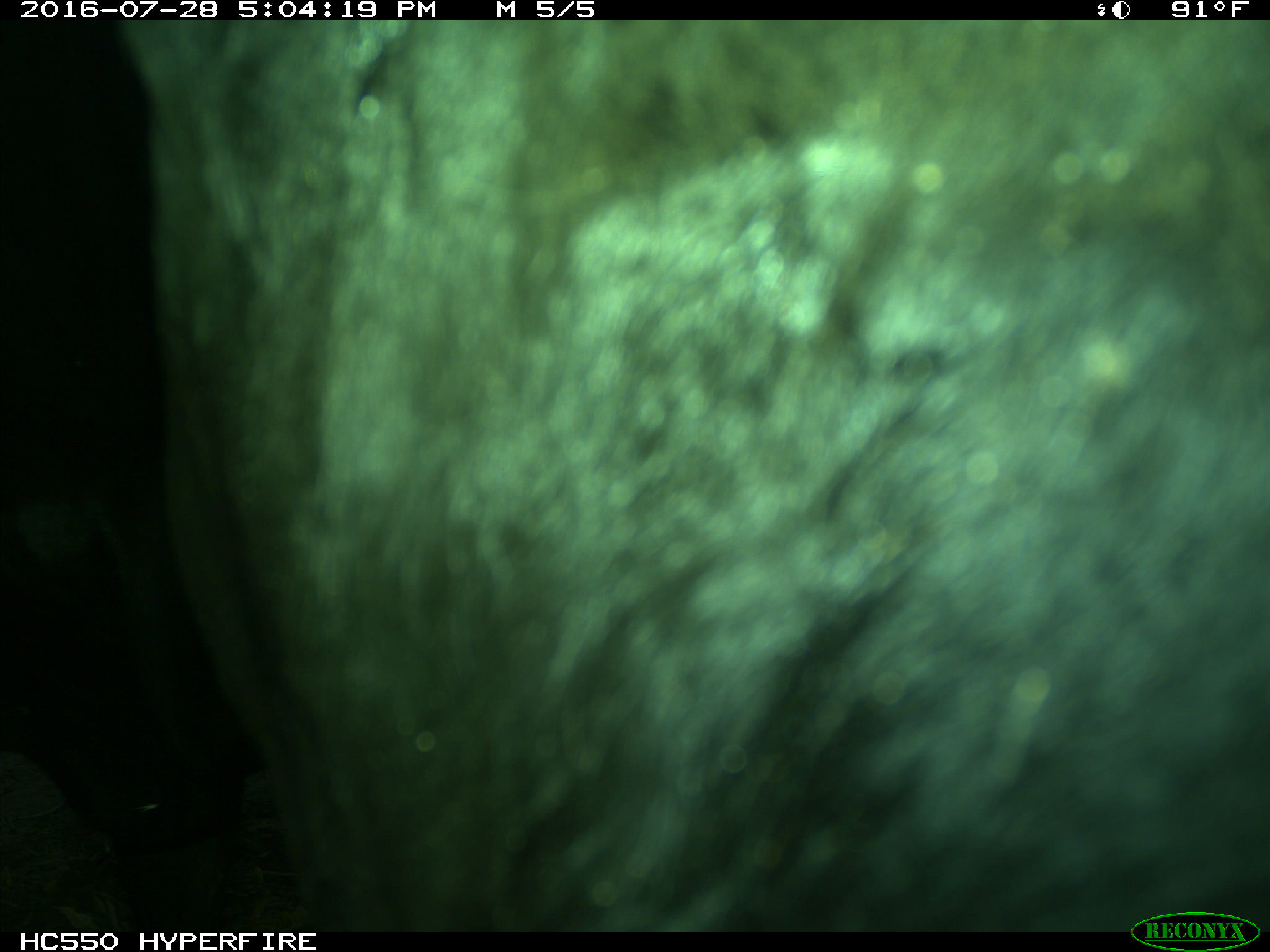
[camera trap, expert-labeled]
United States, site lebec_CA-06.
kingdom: Animalia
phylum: Chordata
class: Mammalia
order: Artiodactyla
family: Bovidae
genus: Bos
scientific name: Bos taurus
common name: domestic cow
Bos taurus (domestic cow).